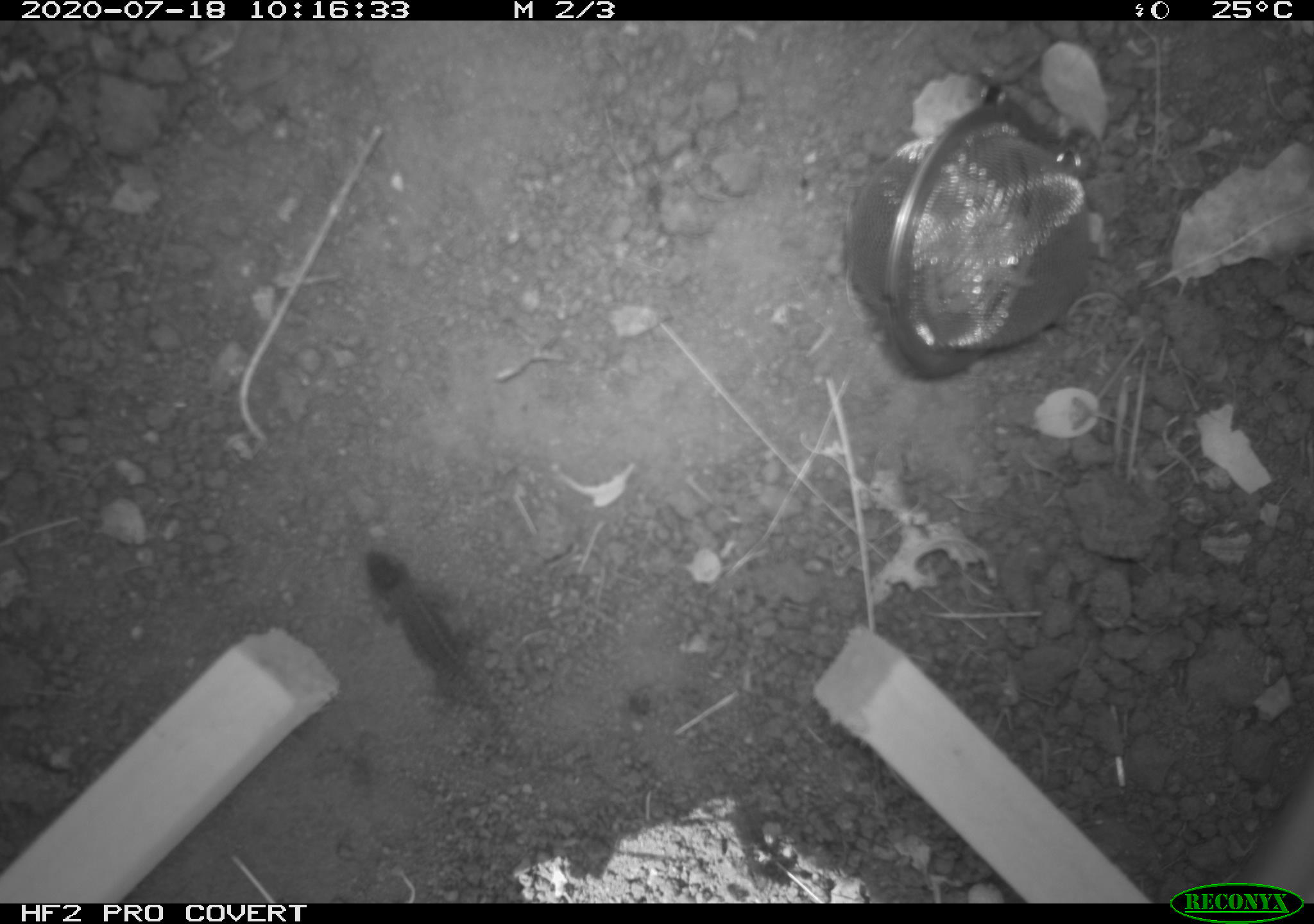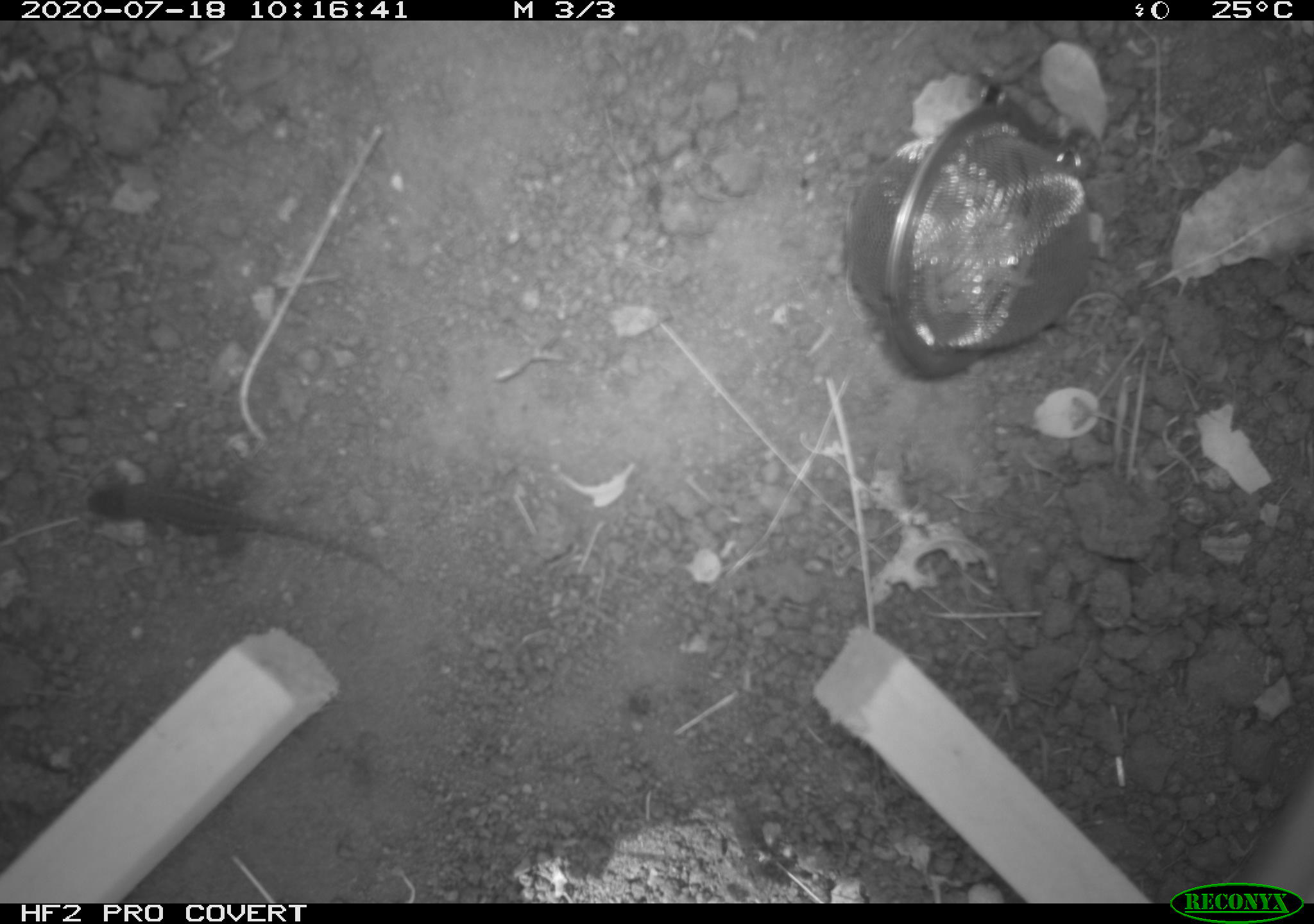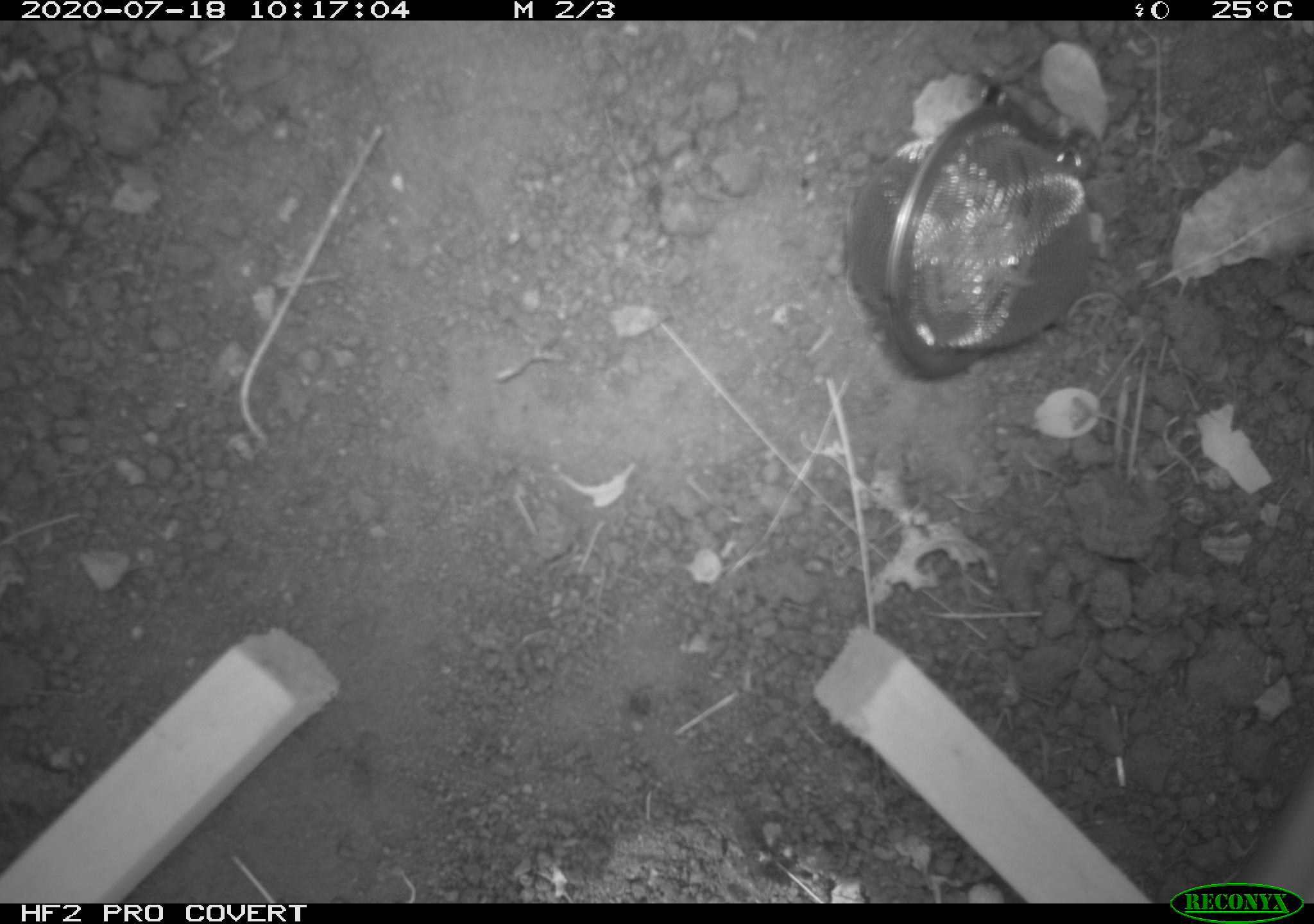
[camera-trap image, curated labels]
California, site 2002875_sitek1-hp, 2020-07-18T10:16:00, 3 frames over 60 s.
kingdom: Animalia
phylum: Chordata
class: Reptilia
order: Squamata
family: Phrynosomatidae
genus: Sceloporus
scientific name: Sceloporus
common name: spiny lizards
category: sceloporus species